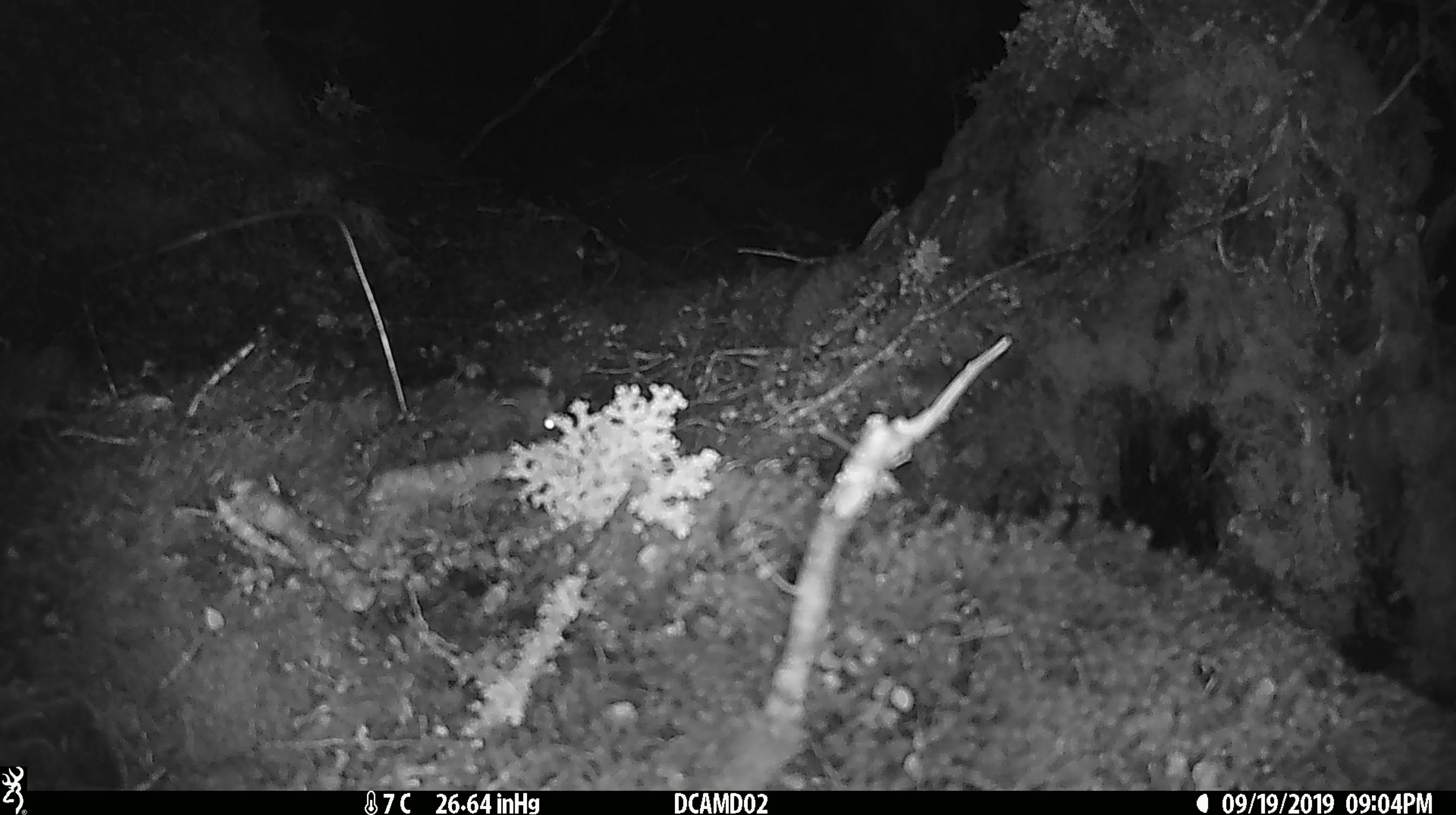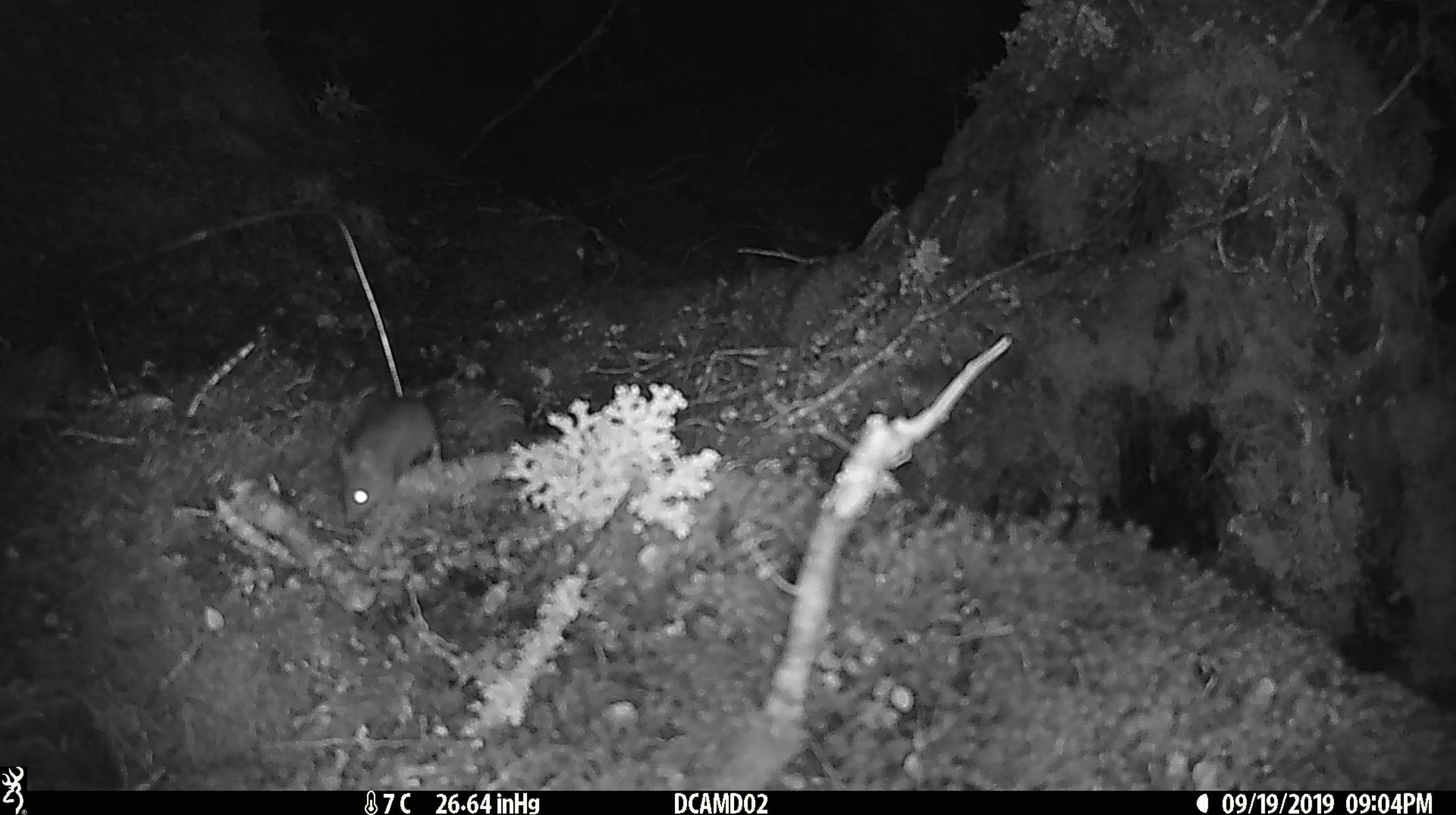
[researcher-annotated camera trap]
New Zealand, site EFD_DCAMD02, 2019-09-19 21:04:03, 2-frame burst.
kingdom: Animalia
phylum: Chordata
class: Mammalia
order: Rodentia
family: Muridae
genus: Mus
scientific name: Mus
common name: mouse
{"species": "mouse (Mus)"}